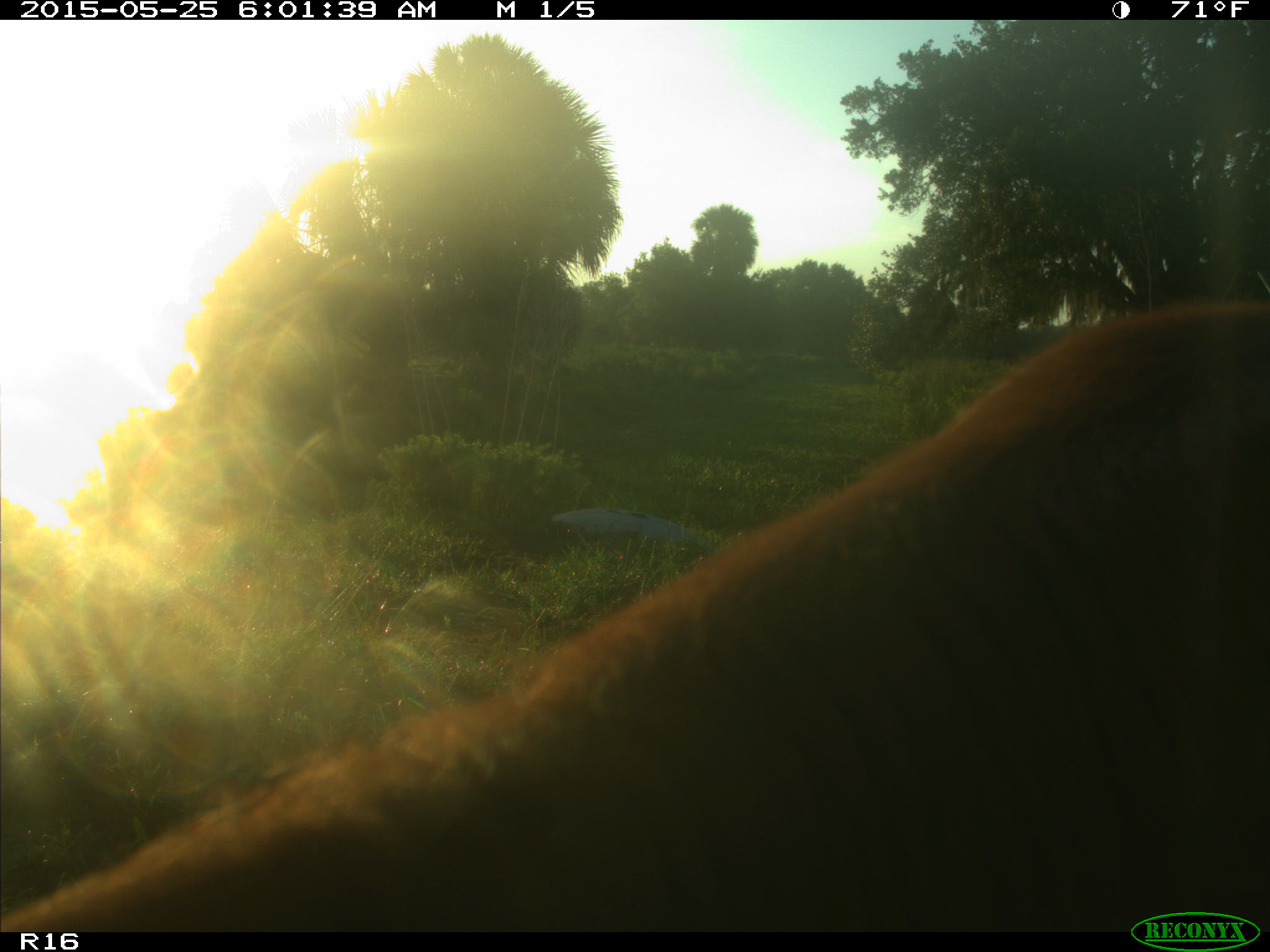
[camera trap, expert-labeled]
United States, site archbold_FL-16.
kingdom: Animalia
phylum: Chordata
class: Mammalia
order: Artiodactyla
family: Bovidae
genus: Bos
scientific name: Bos taurus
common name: domestic cow